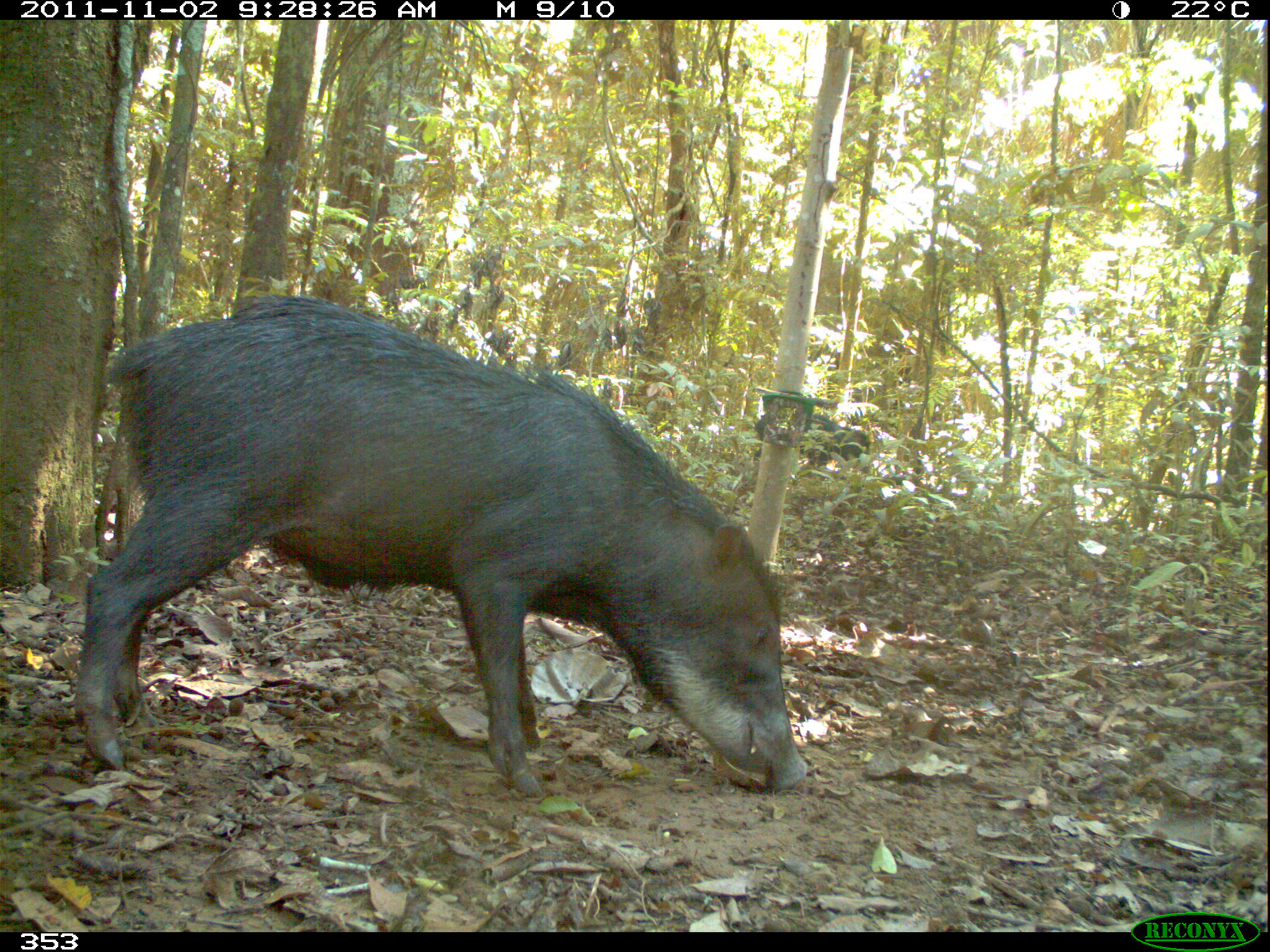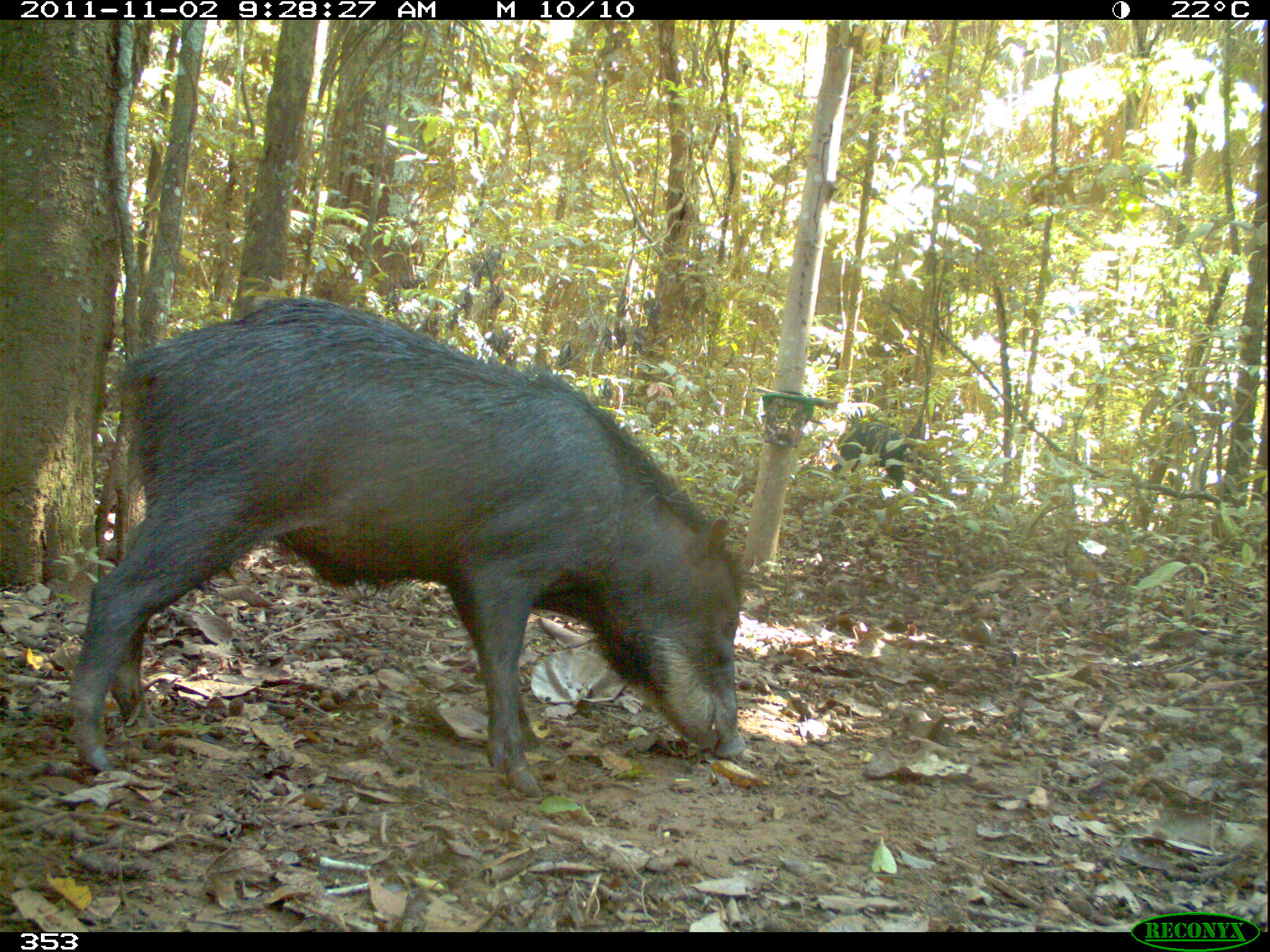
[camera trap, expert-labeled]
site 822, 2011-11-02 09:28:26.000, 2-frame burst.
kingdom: Animalia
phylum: Chordata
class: Mammalia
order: Artiodactyla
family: Tayassuidae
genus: Tayassu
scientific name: Tayassu pecari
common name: white-lipped peccary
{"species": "Tayassu pecari (white-lipped peccary)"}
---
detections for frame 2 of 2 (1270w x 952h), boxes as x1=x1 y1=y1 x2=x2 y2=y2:
tayassu pecari: x1=68 y1=295 x2=742 y2=795; x1=830 y1=419 x2=905 y2=488